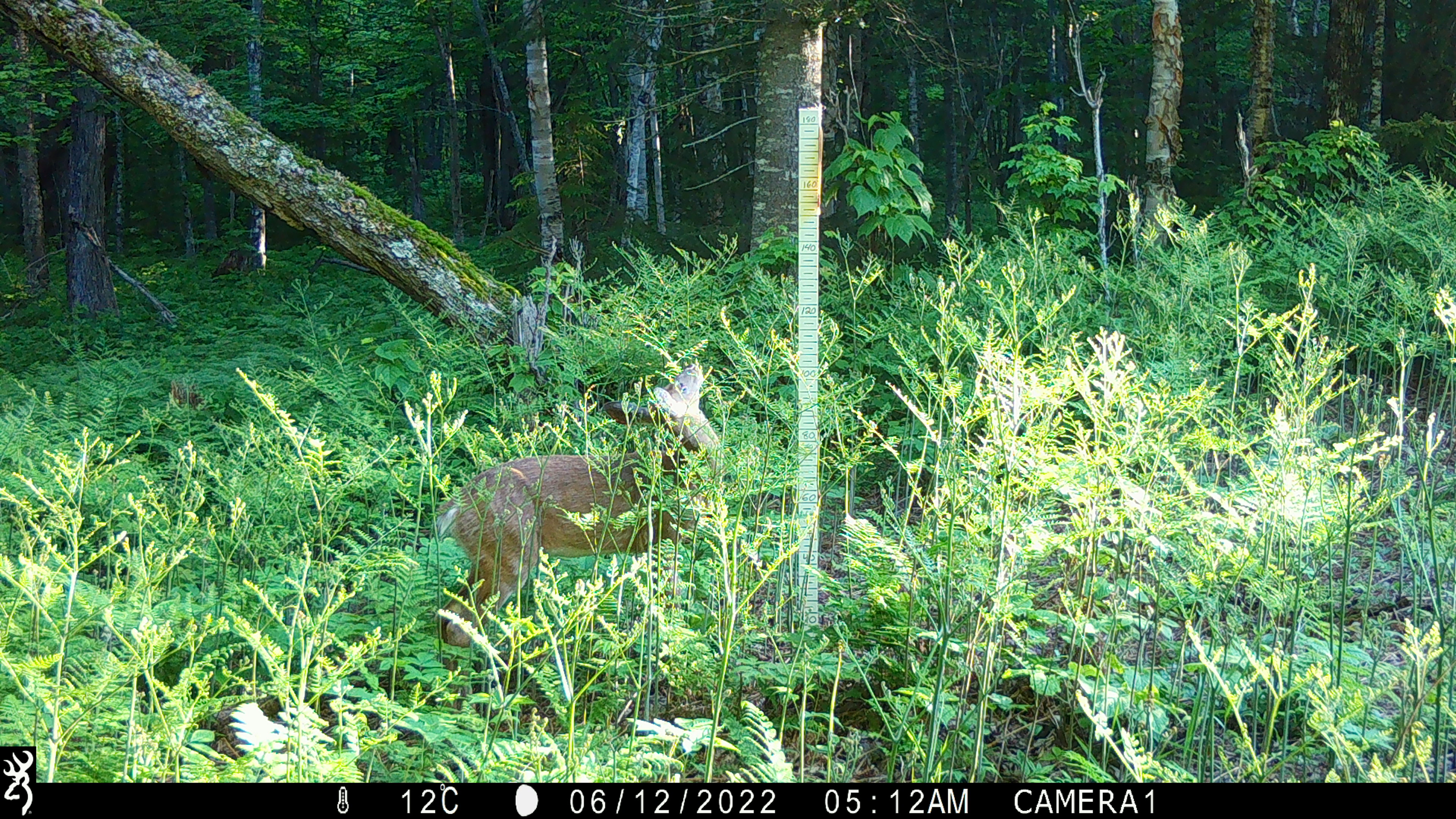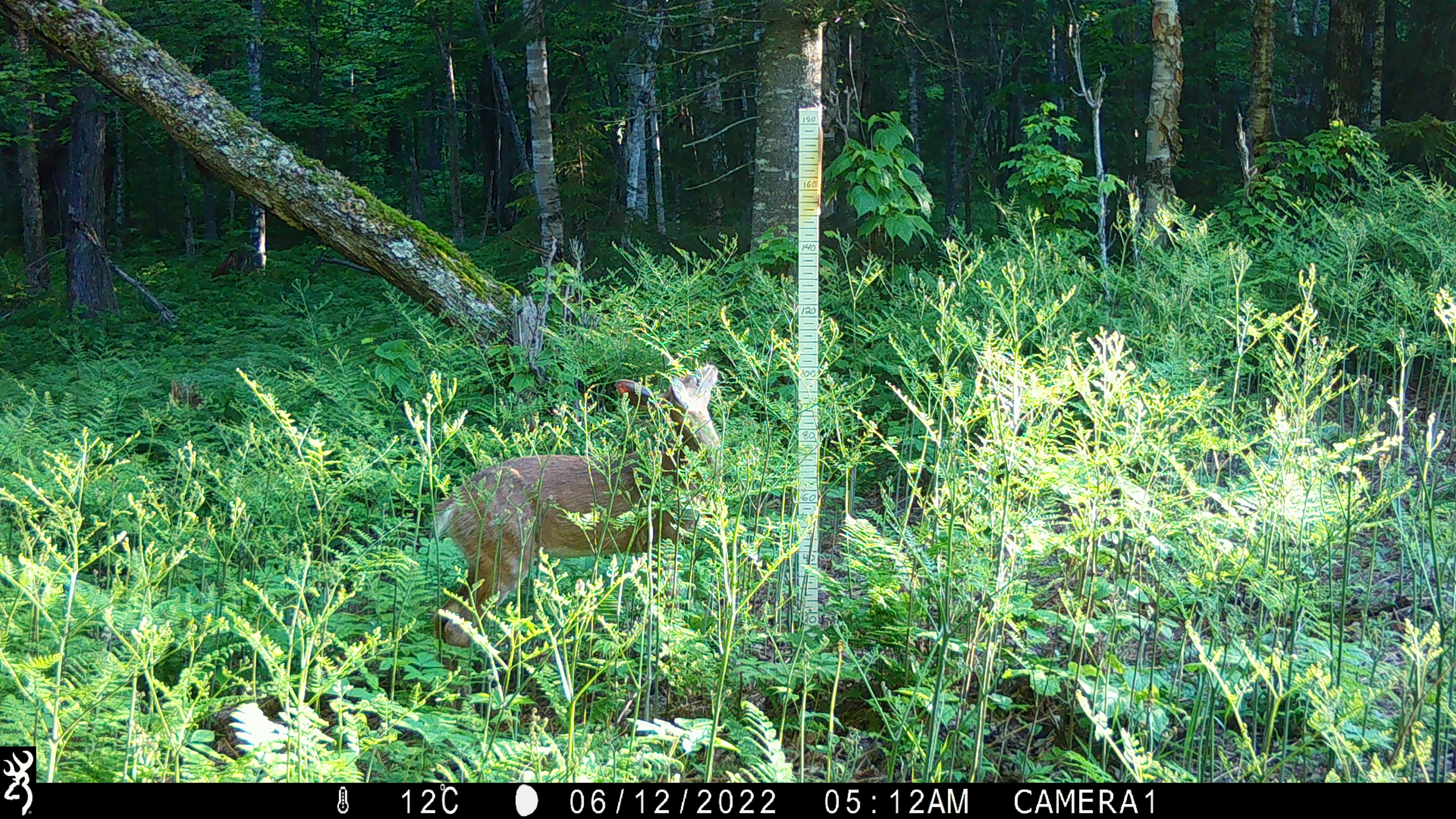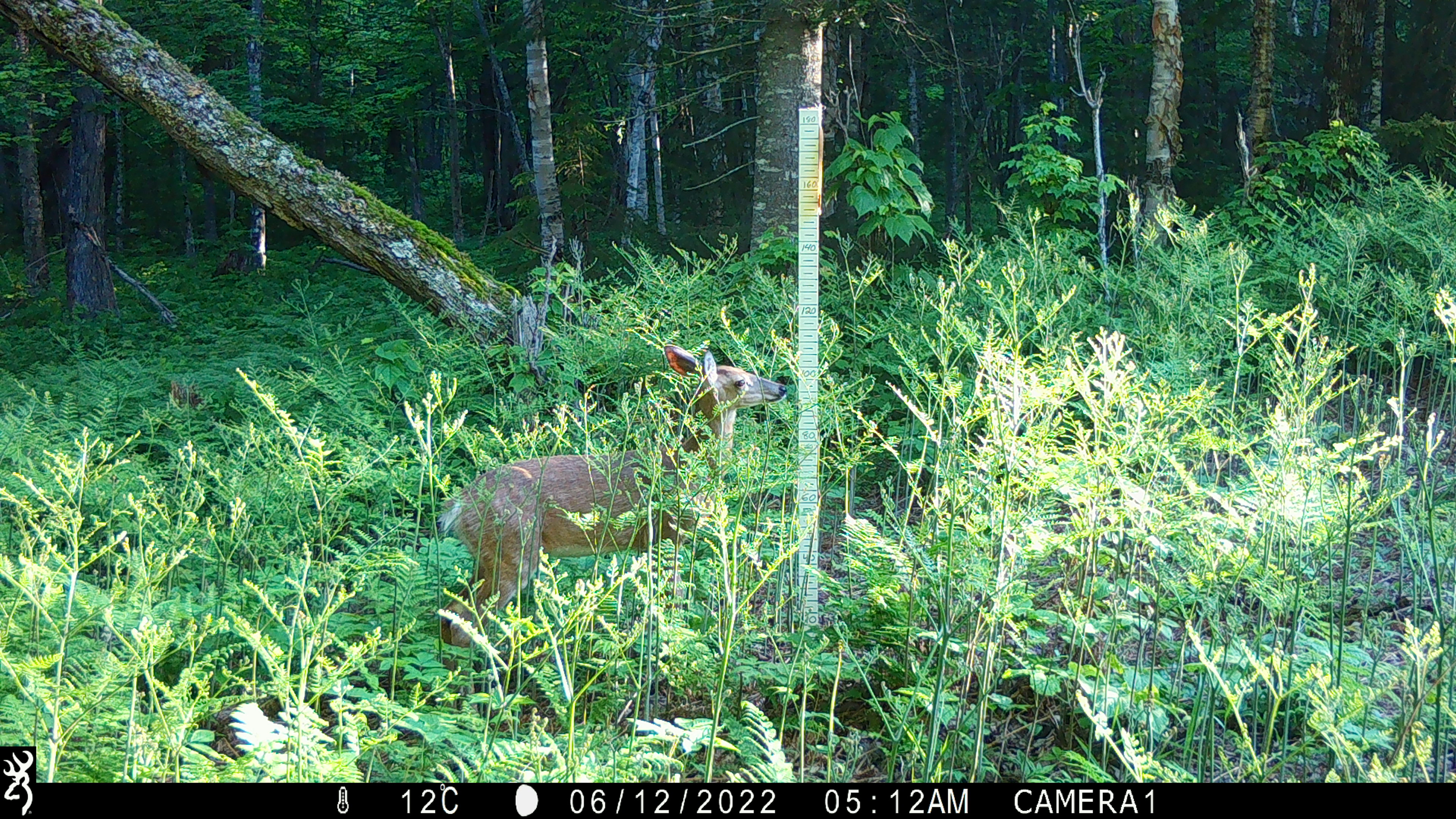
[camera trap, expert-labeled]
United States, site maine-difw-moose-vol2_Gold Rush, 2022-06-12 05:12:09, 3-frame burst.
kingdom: Animalia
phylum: Chordata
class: Mammalia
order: Artiodactyla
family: Cervidae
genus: Odocoileus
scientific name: Odocoileus virginianus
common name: white-tailed deer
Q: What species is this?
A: White-tailed deer (Odocoileus virginianus).